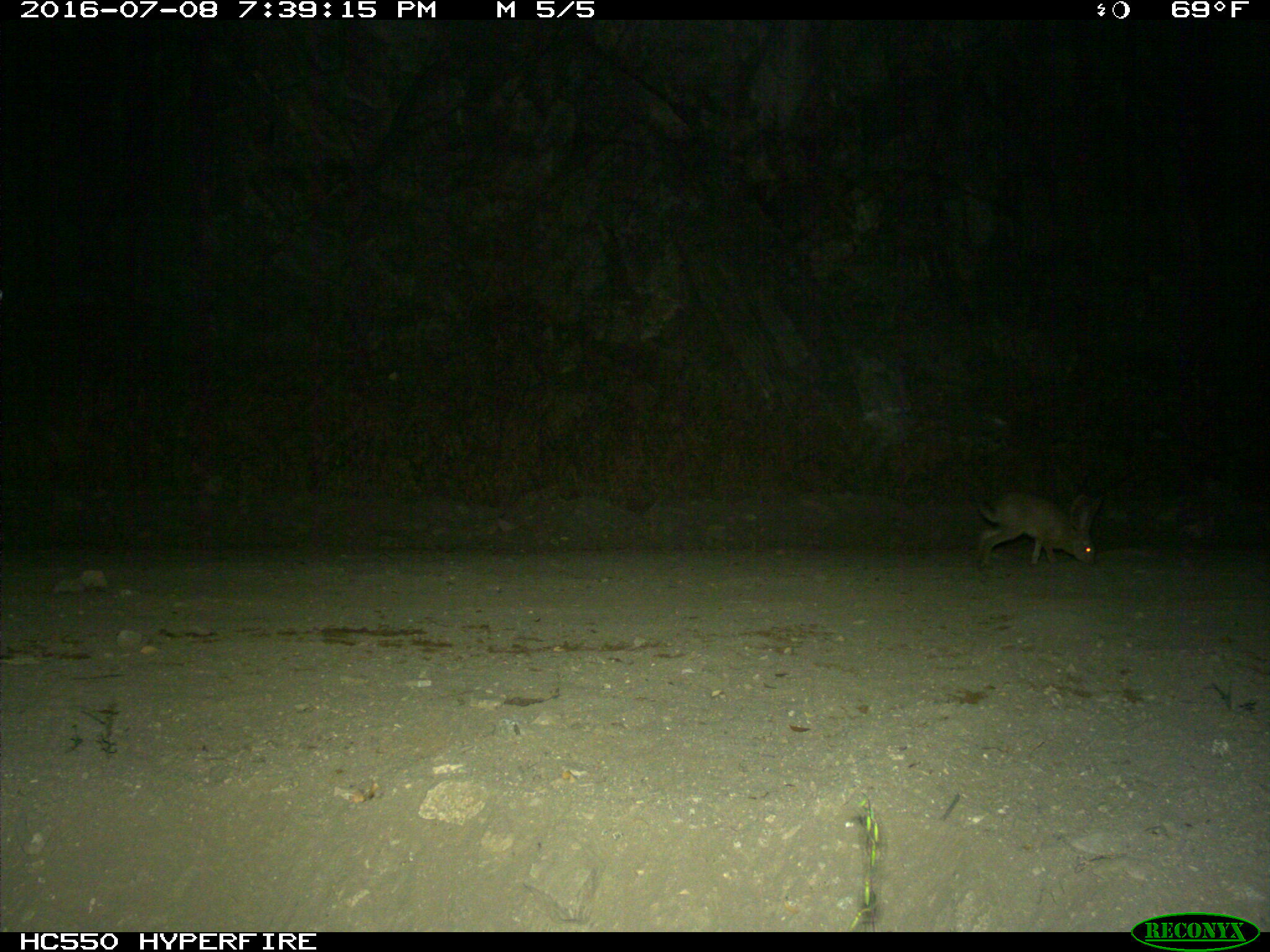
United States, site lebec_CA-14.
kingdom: Animalia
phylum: Chordata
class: Mammalia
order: Lagomorpha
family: Leporidae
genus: Lepus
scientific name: Lepus californicus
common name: black-tailed jackrabbit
Lepus californicus (black-tailed jackrabbit).